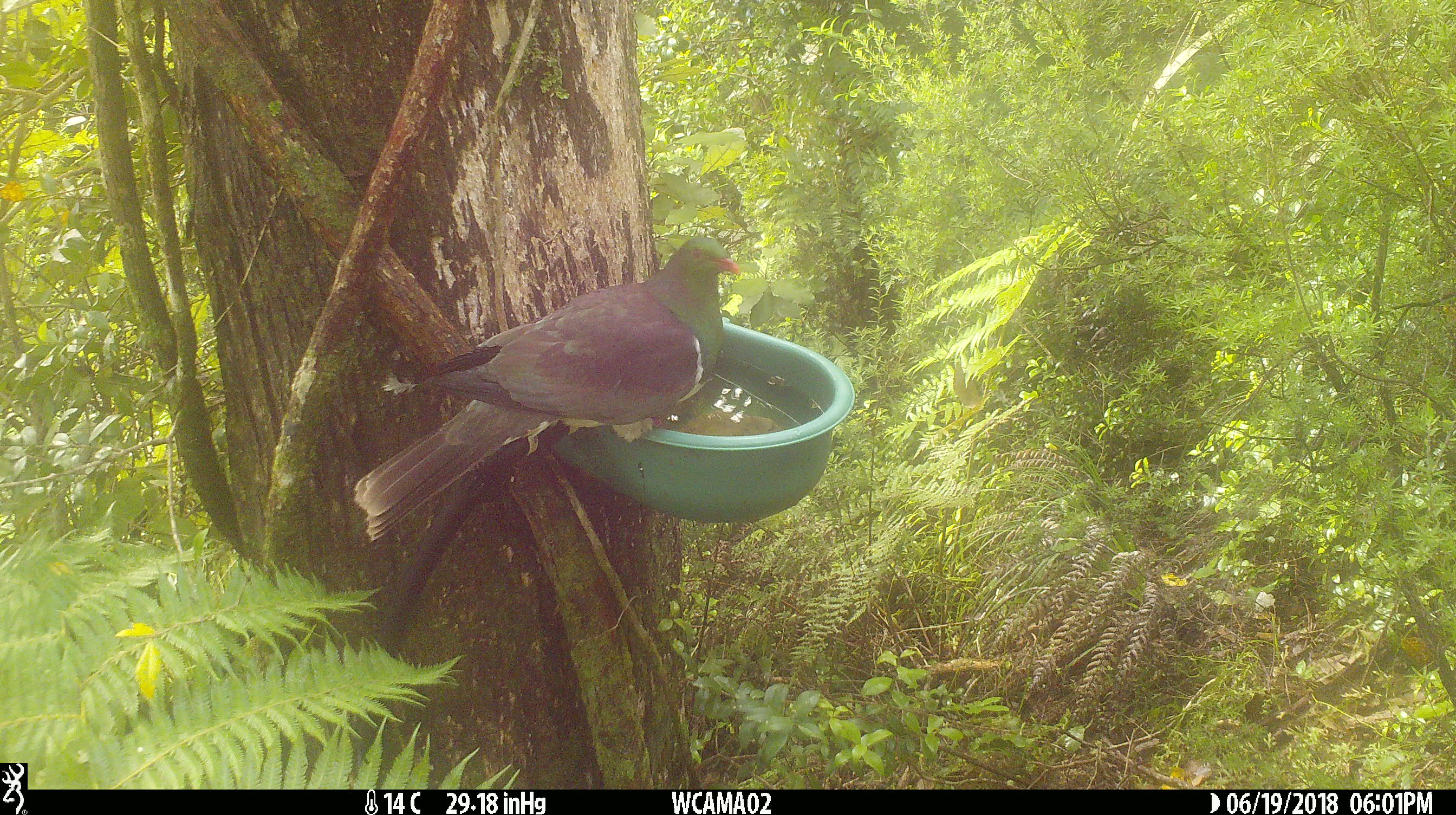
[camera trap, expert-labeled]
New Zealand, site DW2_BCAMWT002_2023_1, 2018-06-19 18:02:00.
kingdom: Animalia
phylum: Chordata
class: Aves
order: Columbiformes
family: Columbidae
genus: Hemiphaga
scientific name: Hemiphaga novaeseelandiae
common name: new zealand pigeon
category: kereru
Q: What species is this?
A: Kereru (new zealand pigeon) (Hemiphaga novaeseelandiae).